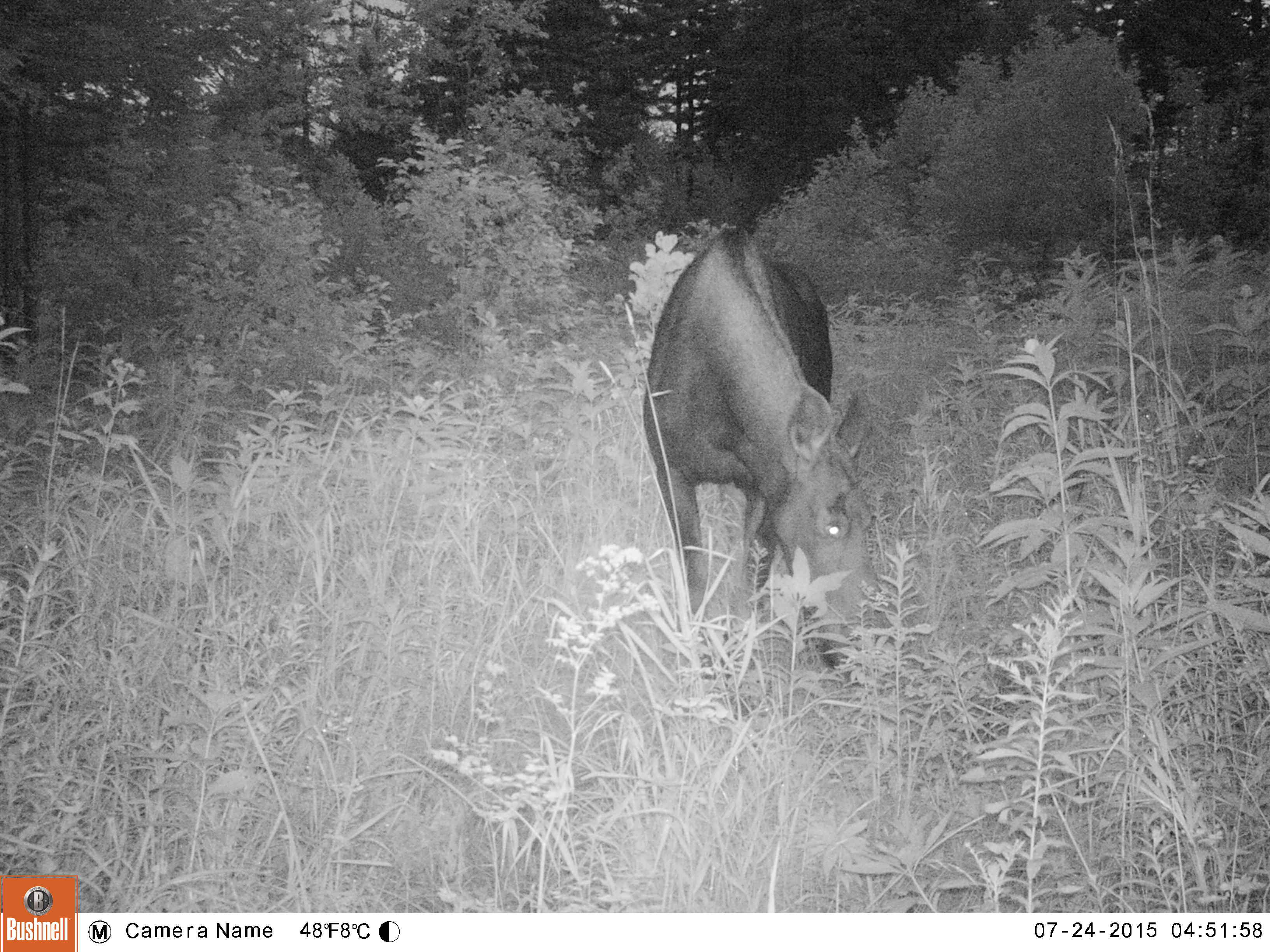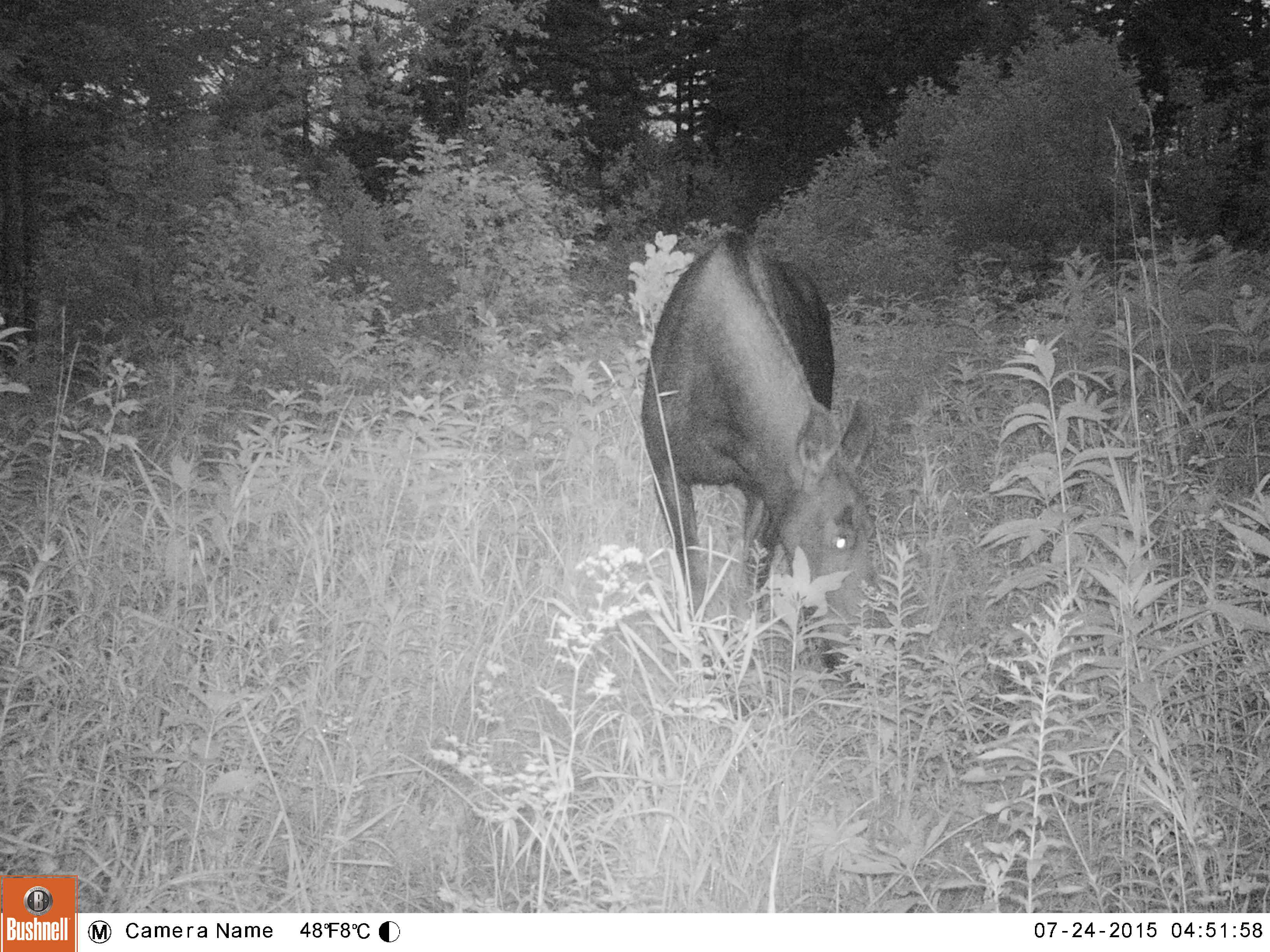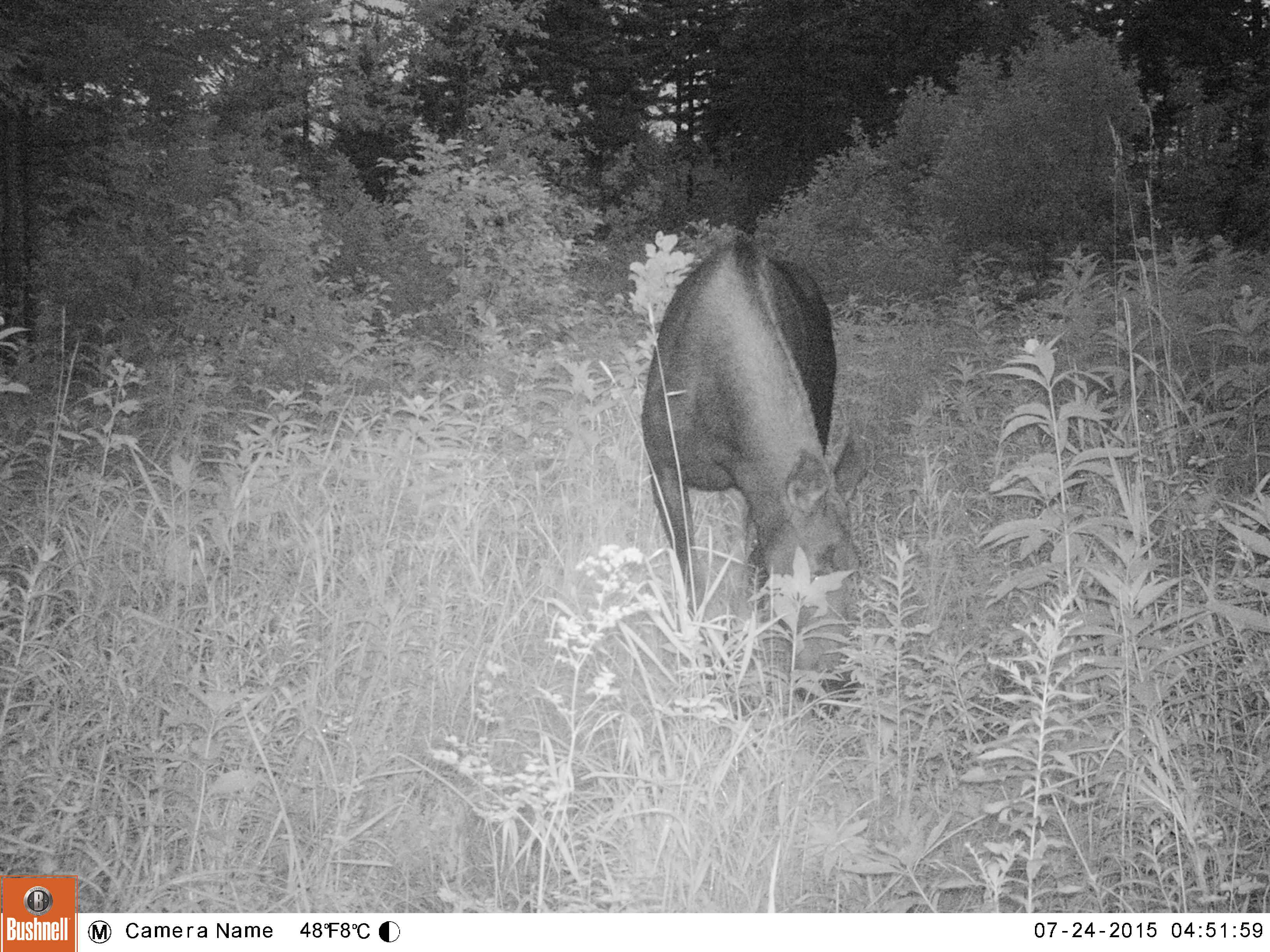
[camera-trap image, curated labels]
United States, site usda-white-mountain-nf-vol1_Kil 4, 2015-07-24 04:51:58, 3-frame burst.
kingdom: Animalia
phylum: Chordata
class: Mammalia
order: Artiodactyla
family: Cervidae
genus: Alces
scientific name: Alces alces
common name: moose